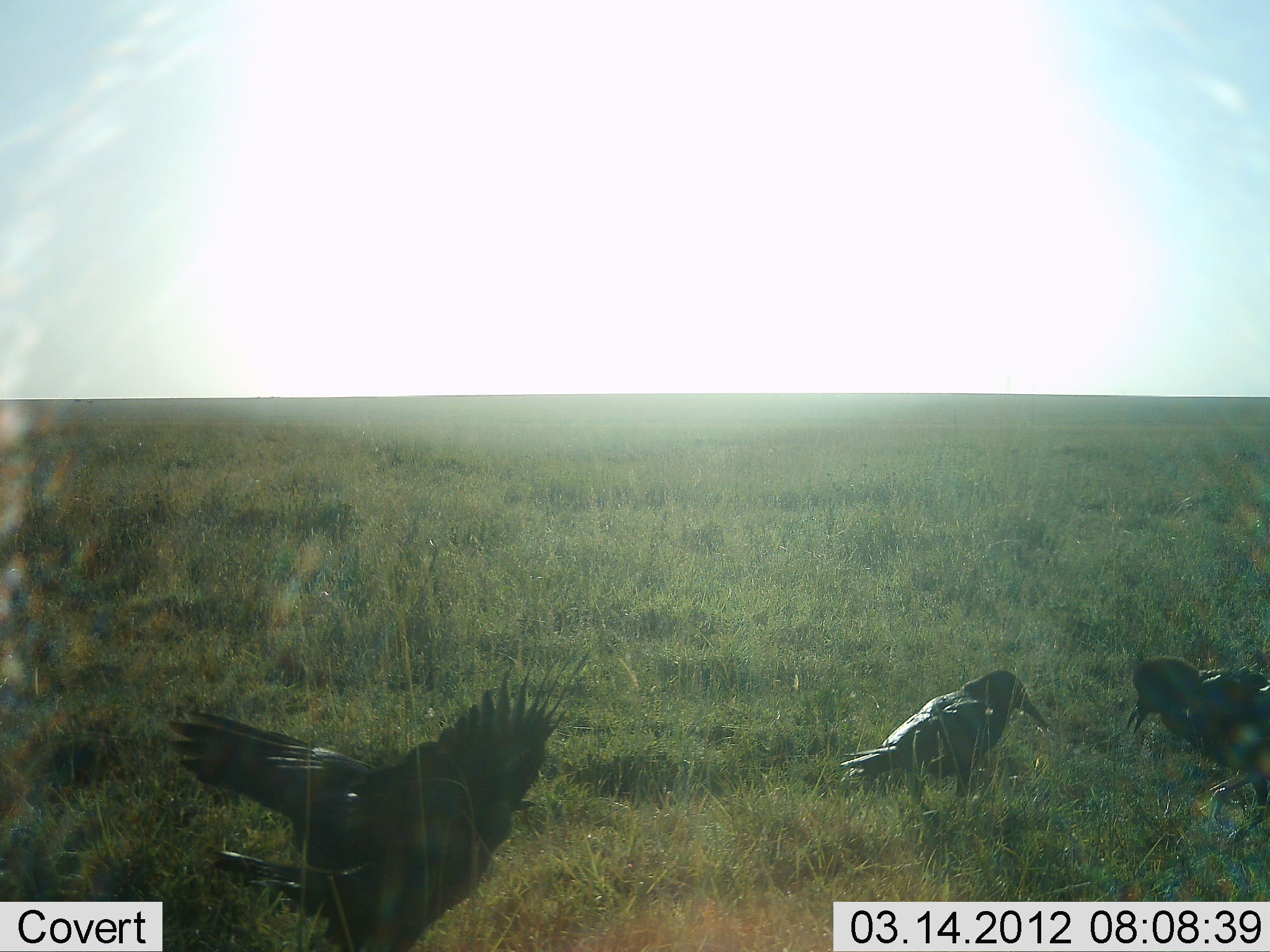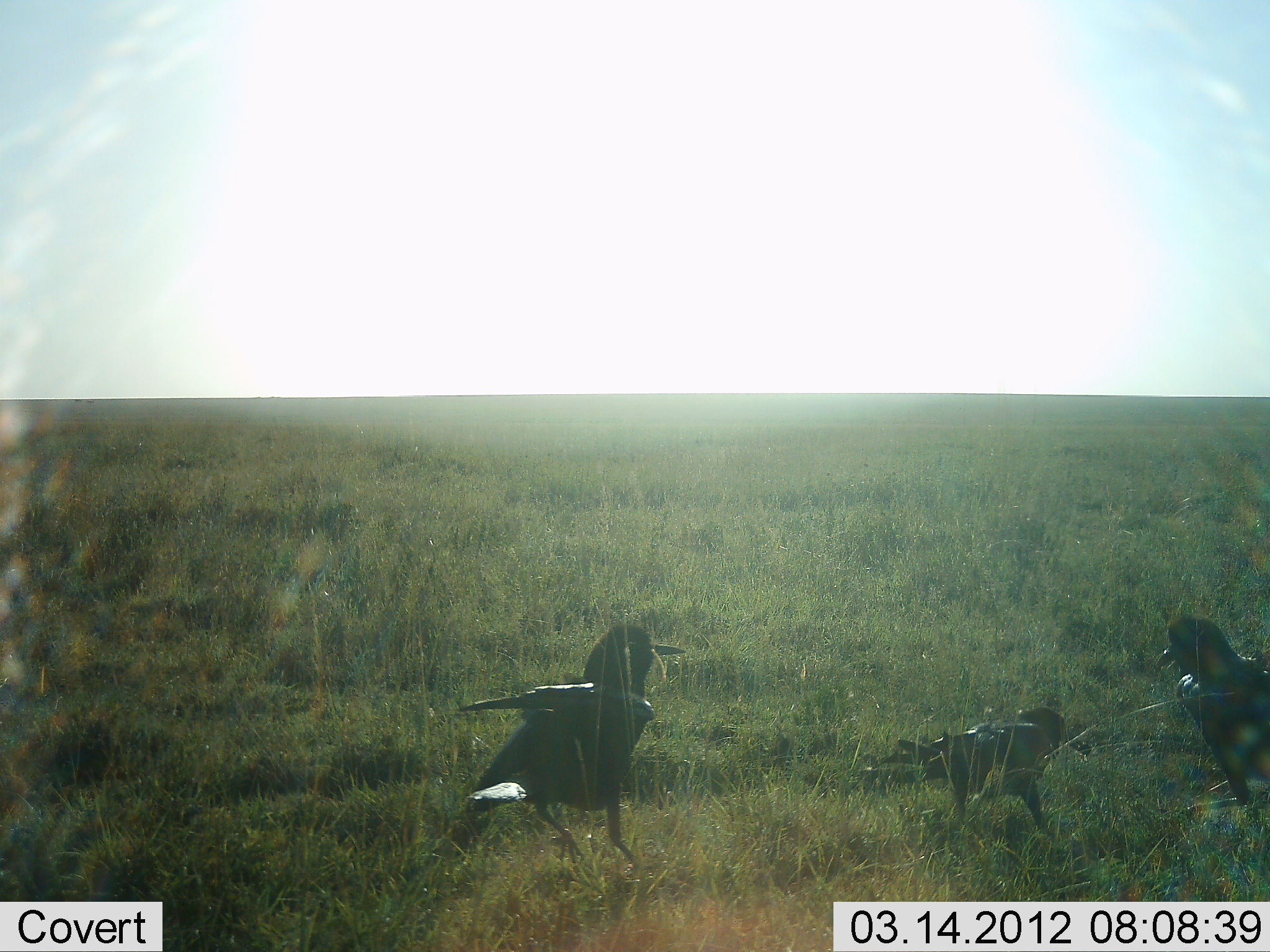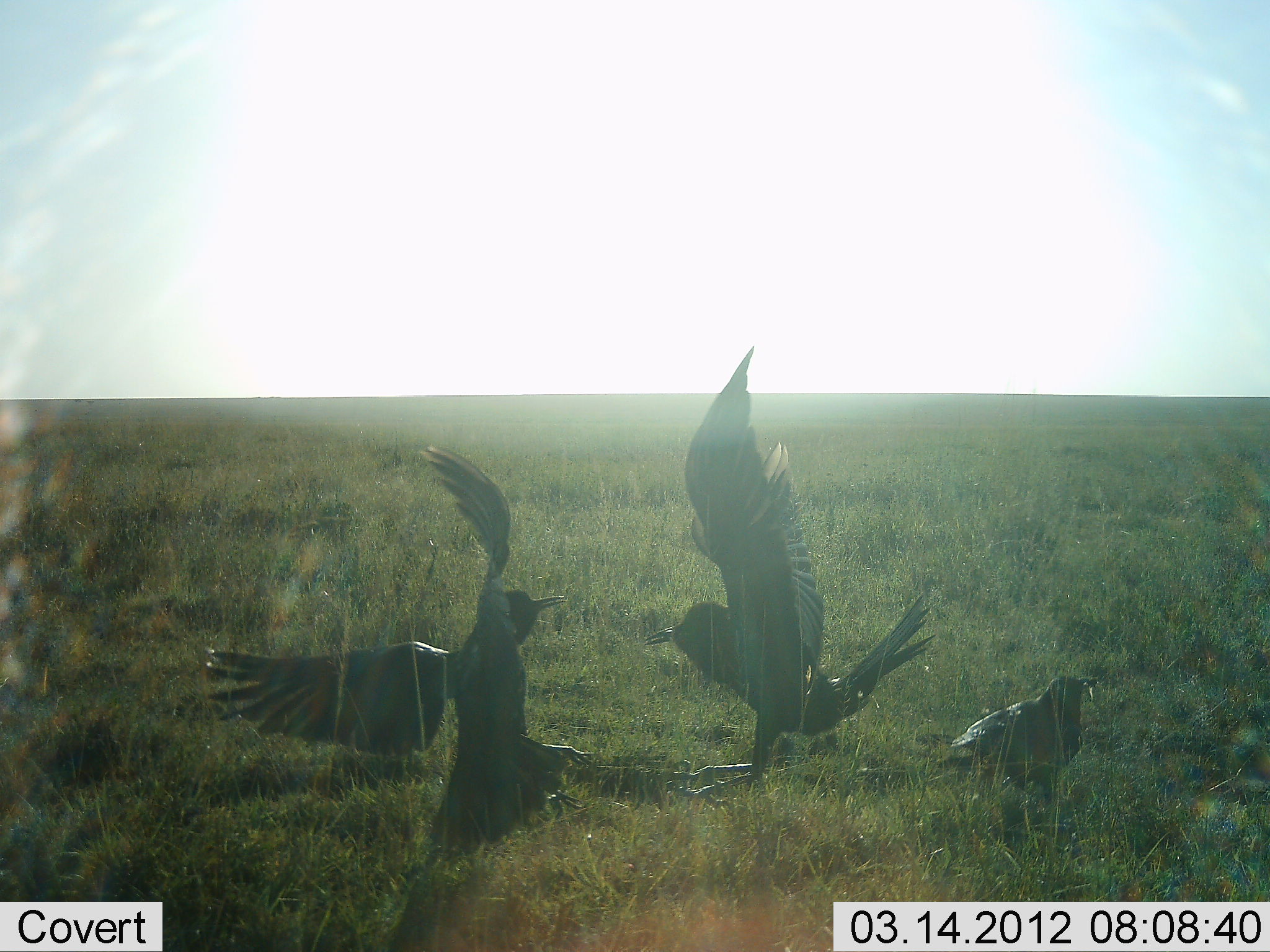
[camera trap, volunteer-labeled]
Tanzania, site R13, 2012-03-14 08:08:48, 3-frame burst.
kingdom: Animalia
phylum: Chordata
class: Aves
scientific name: Aves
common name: bird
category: otherbird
Otherbird (bird) (Aves), count 3. Behavior (volunteer vote fractions): standing 40%, resting 0%, moving 50%, interacting 65%. Young present (vote fraction): 0%. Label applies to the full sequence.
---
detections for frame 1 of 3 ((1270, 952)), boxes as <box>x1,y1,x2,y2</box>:
animal: <box>166,641,592,952</box>; <box>837,665,1050,811</box>; <box>1124,655,1270,839</box>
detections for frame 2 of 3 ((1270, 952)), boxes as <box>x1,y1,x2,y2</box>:
animal: <box>431,622,687,865</box>; <box>869,703,1092,831</box>; <box>1153,613,1270,802</box>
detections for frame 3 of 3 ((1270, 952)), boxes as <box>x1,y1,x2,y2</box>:
animal: <box>201,442,598,862</box>; <box>642,345,956,794</box>; <box>939,672,1097,806</box>